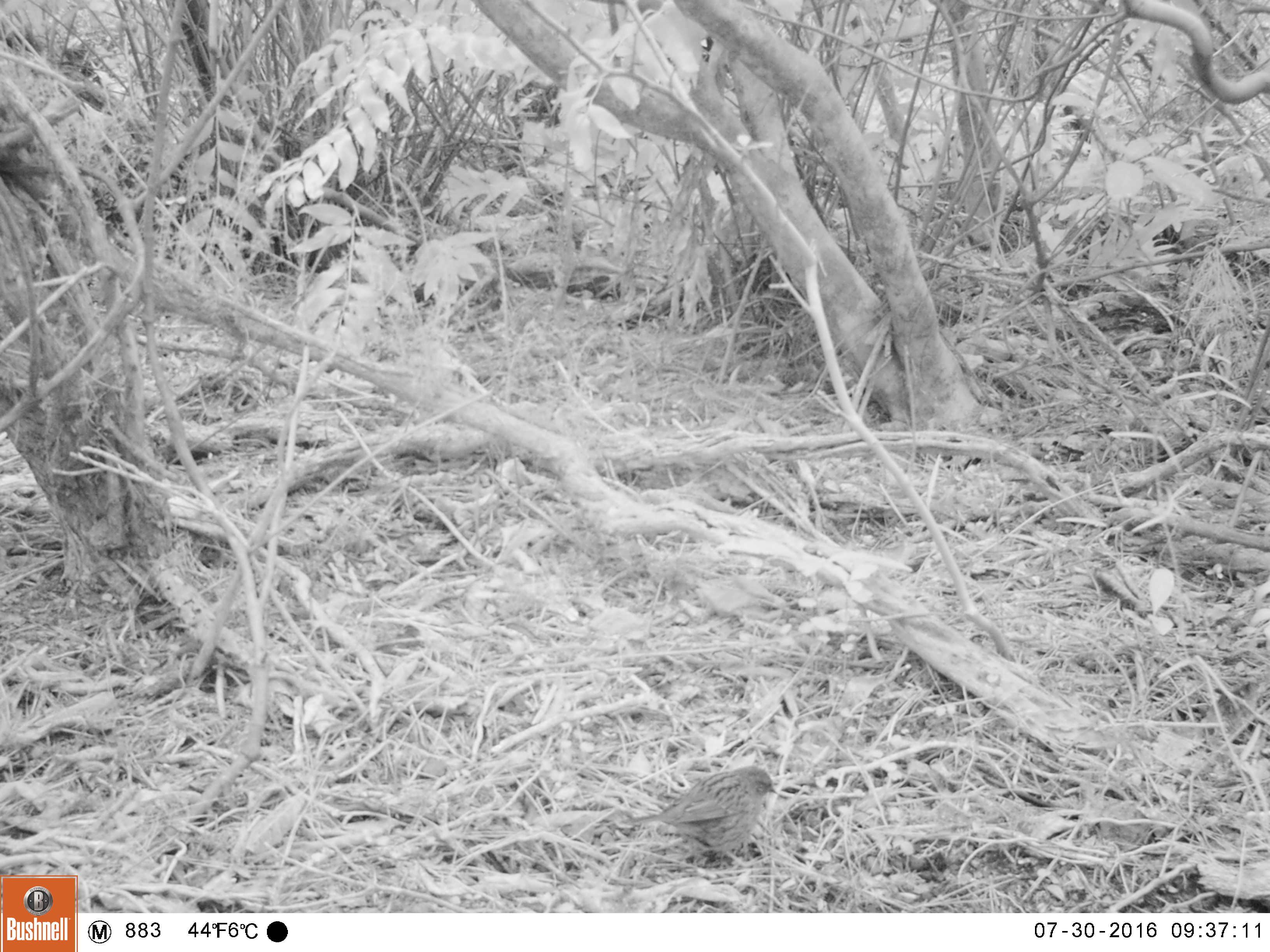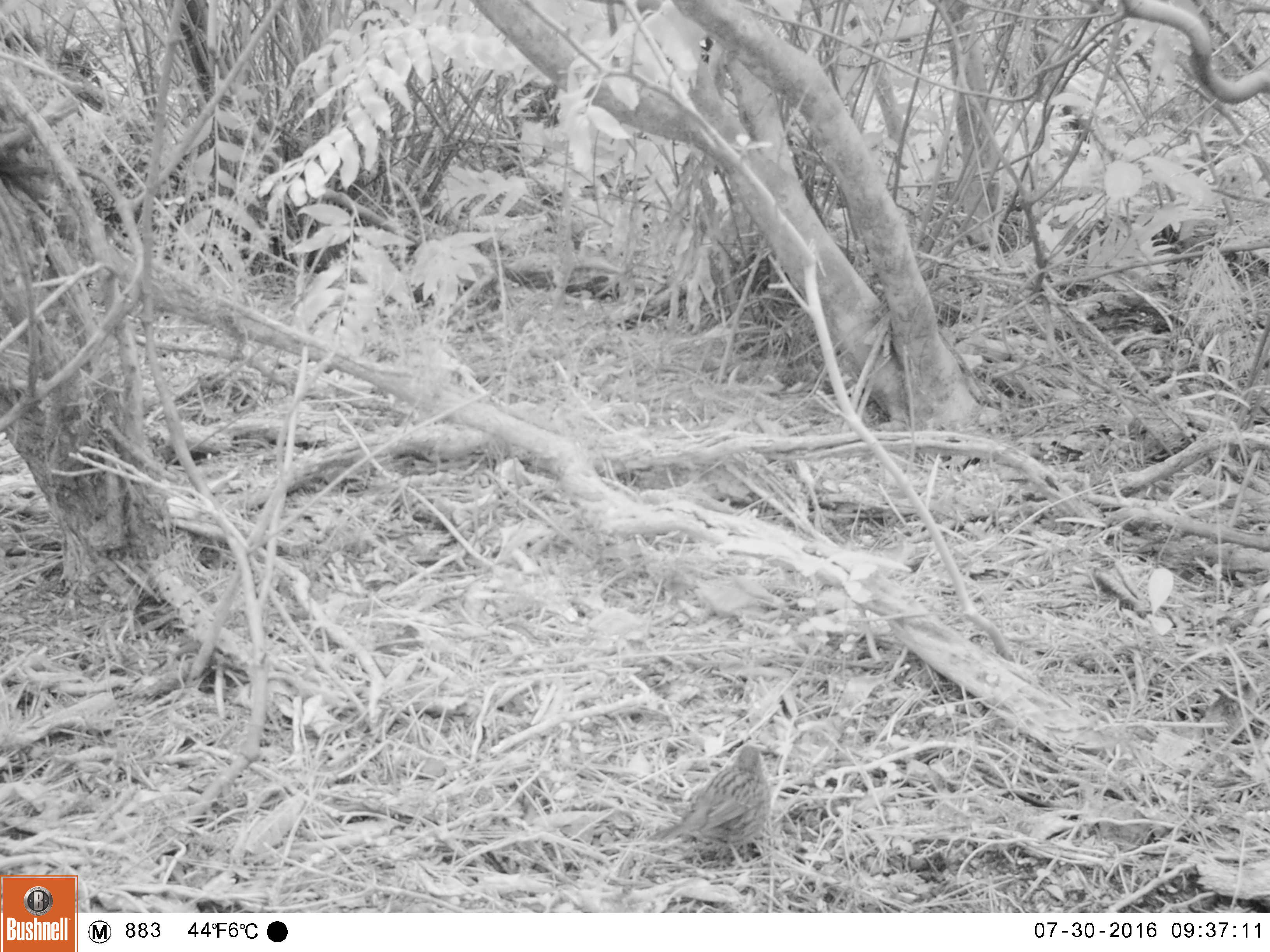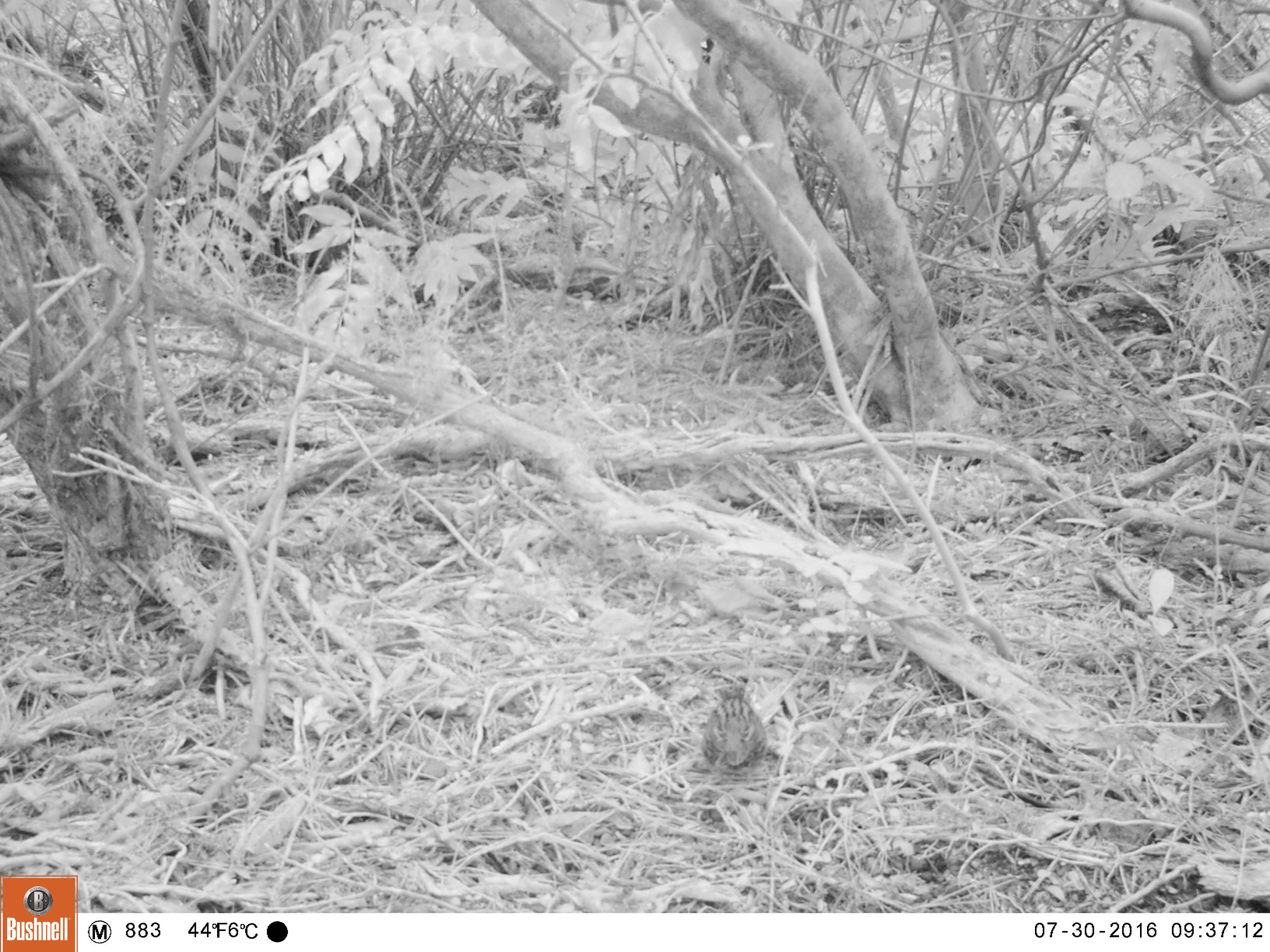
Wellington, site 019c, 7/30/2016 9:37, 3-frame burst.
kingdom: Animalia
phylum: Chordata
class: Aves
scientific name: Aves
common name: bird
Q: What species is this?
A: Bird (Aves).